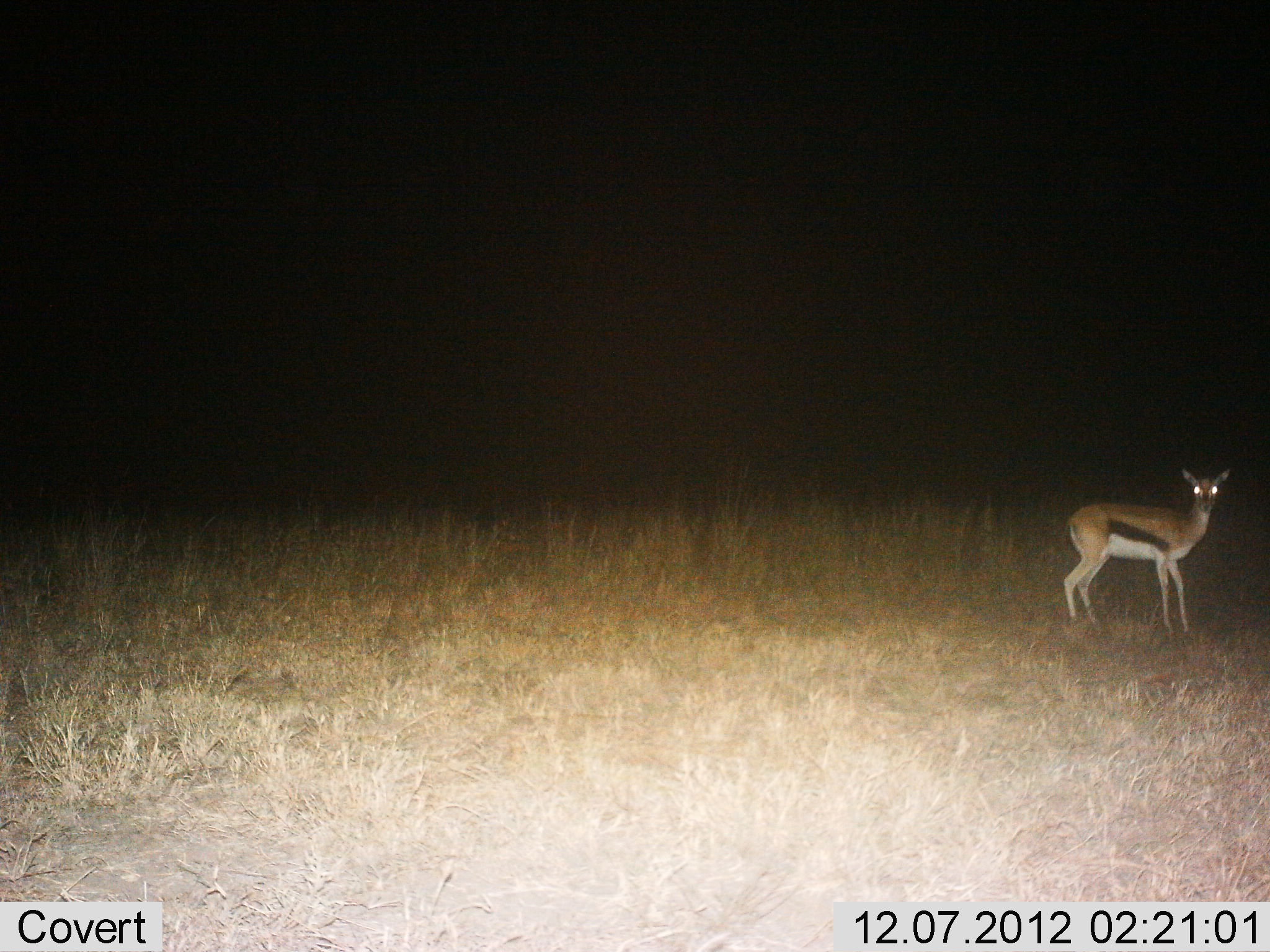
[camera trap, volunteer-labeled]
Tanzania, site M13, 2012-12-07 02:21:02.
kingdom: Animalia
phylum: Chordata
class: Mammalia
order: Artiodactyla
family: Bovidae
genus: Eudorcas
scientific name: Eudorcas thomsonii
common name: thomson's gazelle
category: gazellethomsons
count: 1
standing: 95%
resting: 0%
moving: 0%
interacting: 5%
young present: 0%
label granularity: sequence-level